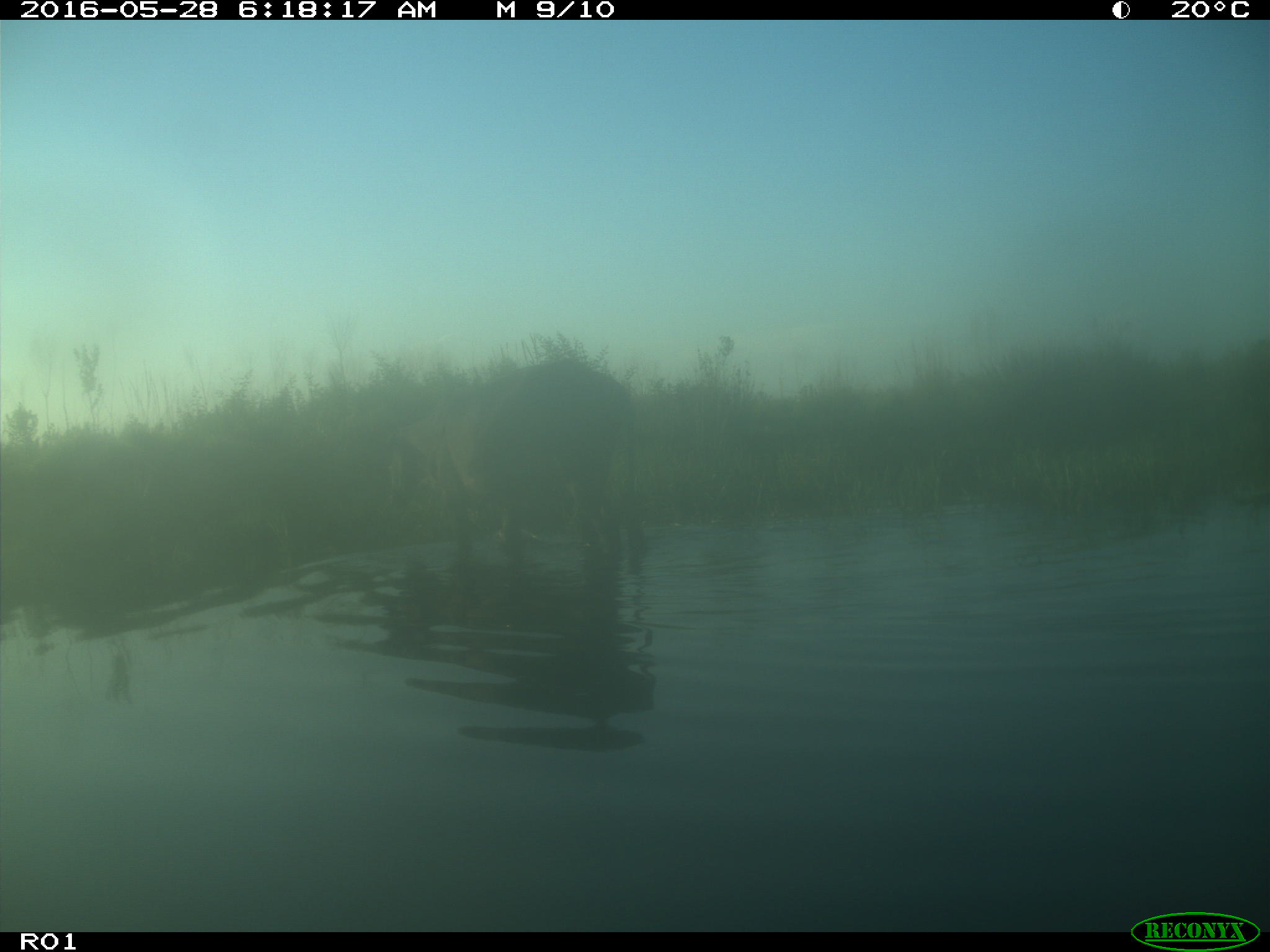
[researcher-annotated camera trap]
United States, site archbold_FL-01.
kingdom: Animalia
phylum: Chordata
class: Mammalia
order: Artiodactyla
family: Bovidae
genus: Bos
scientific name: Bos taurus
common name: domestic cow